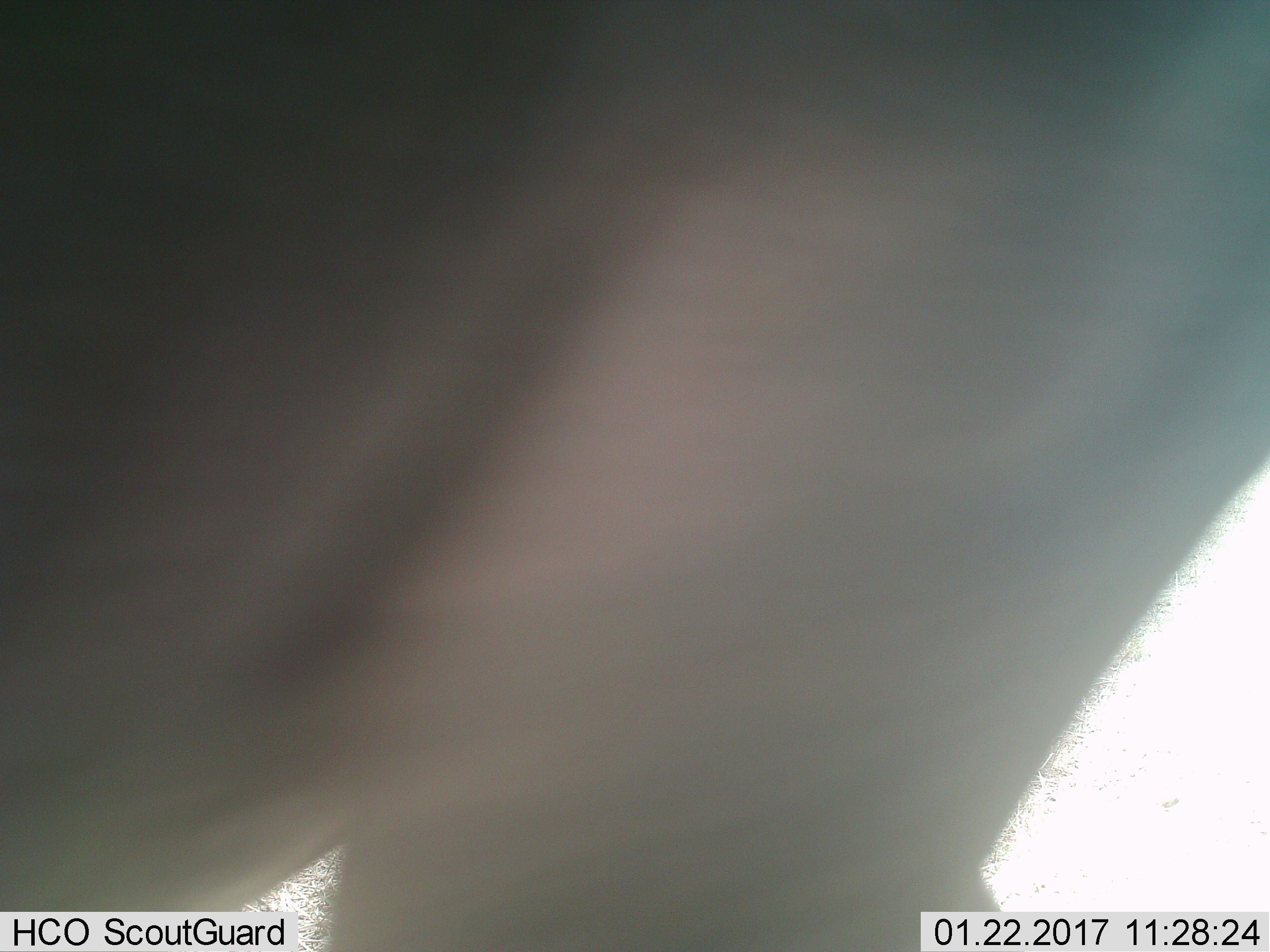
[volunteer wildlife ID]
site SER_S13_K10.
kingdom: Animalia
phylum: Chordata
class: Mammalia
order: Artiodactyla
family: Bovidae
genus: Connochaetes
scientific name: Connochaetes taurinus taurinus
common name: blue wildebeest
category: wildebeestblue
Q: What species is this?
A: Wildebeestblue (blue wildebeest) (Connochaetes taurinus taurinus).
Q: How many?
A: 1.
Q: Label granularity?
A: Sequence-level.